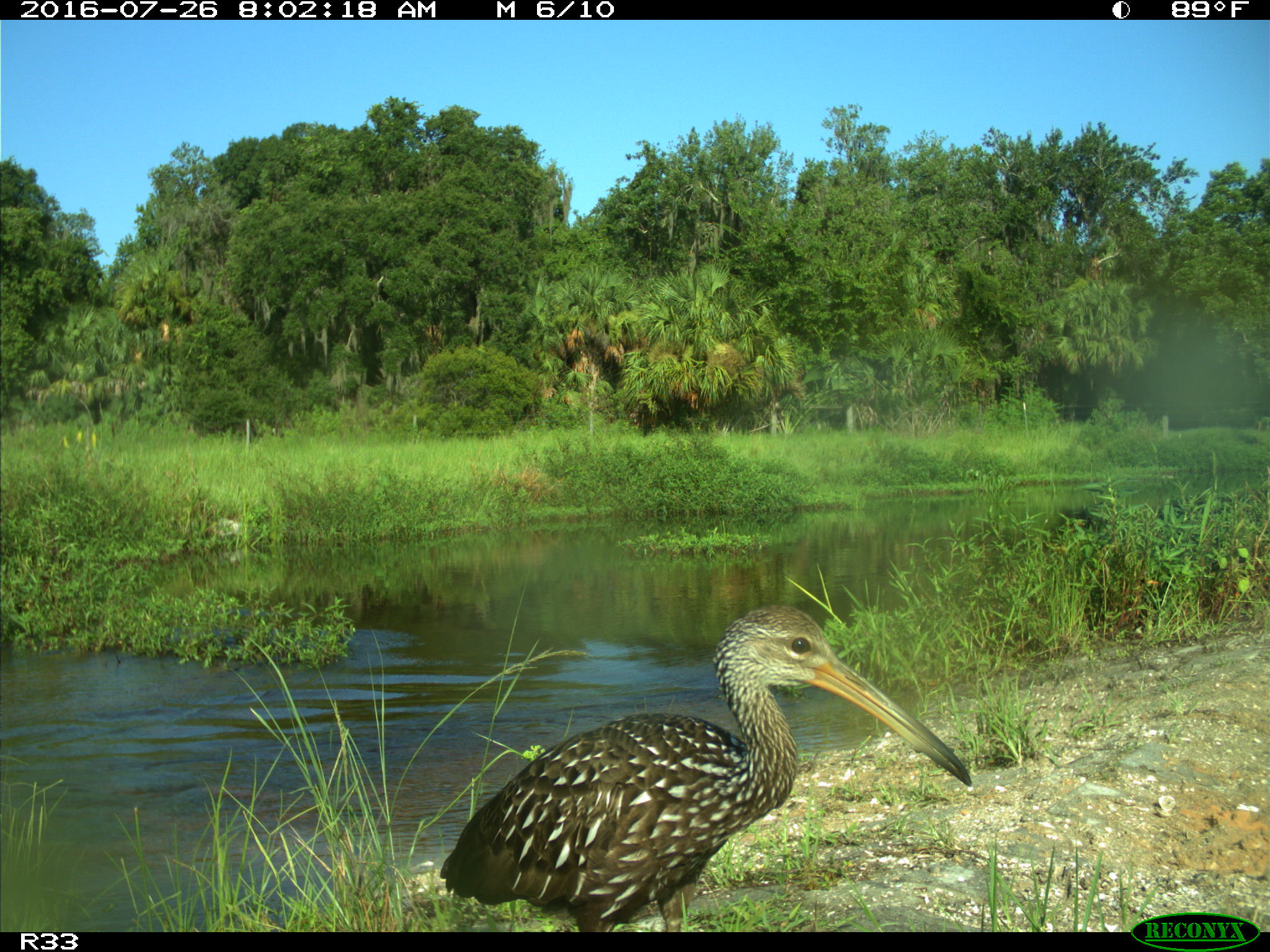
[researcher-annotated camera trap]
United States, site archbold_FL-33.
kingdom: Animalia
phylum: Chordata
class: Aves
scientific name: Aves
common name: birds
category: unidentified bird